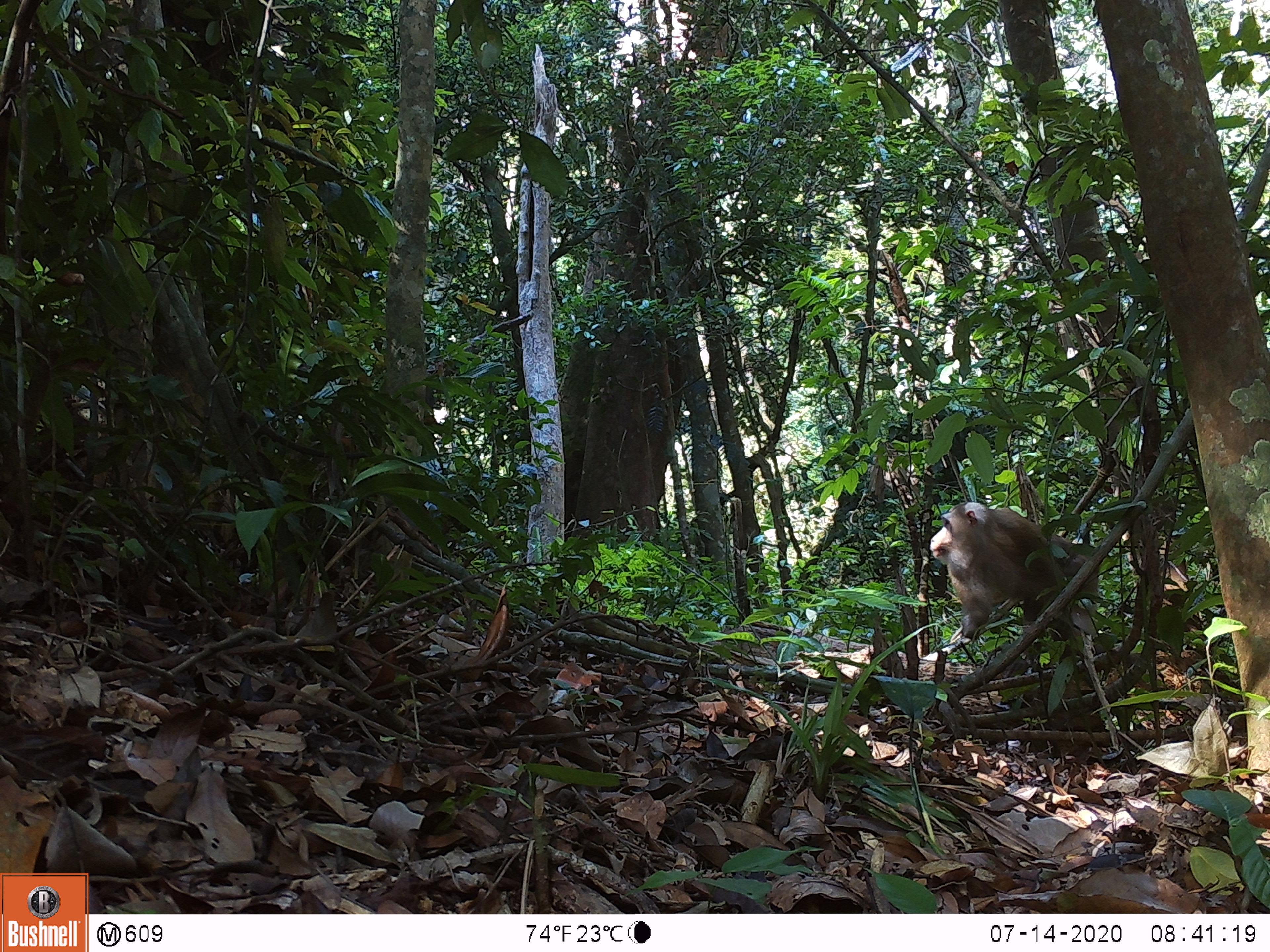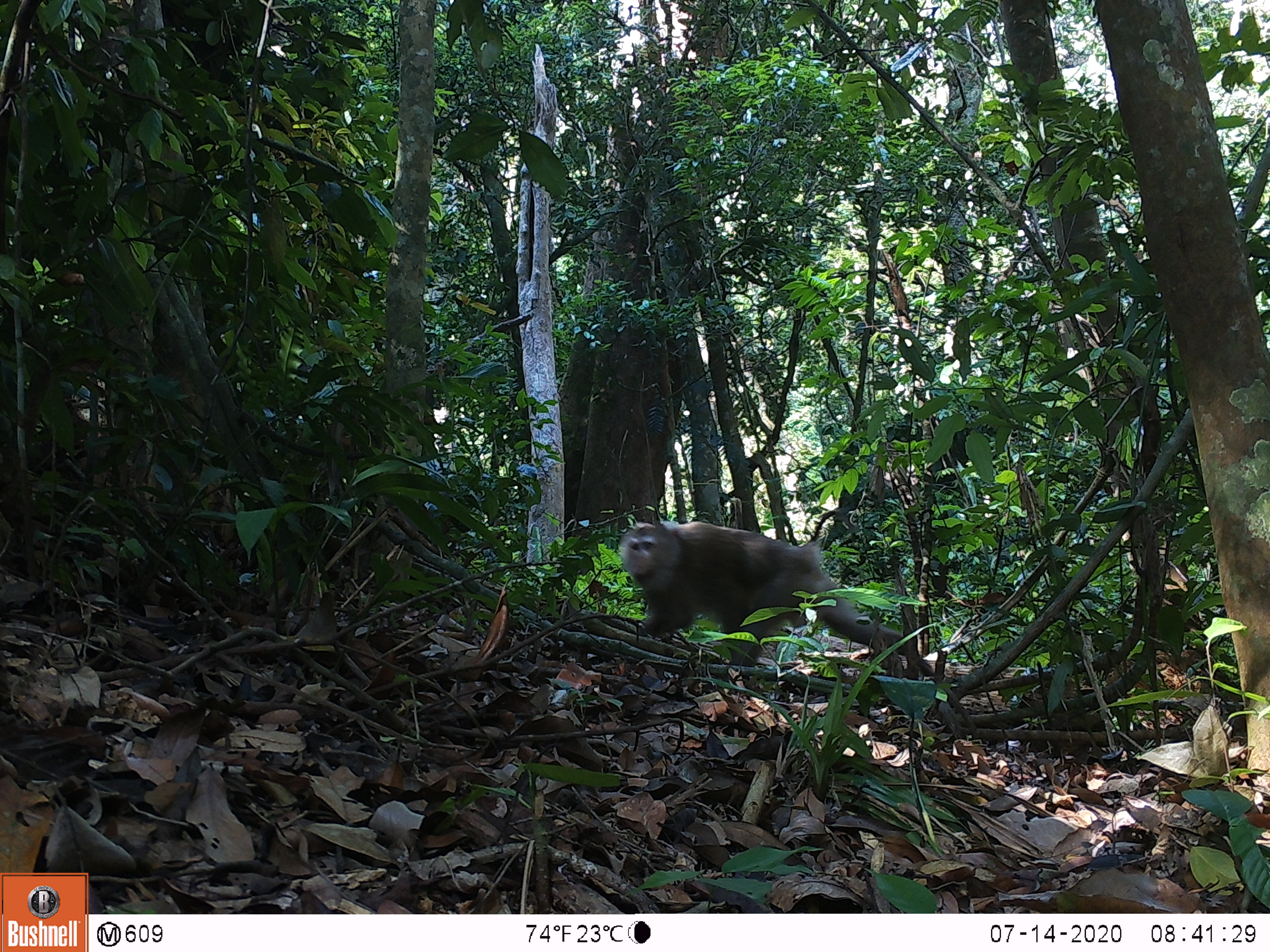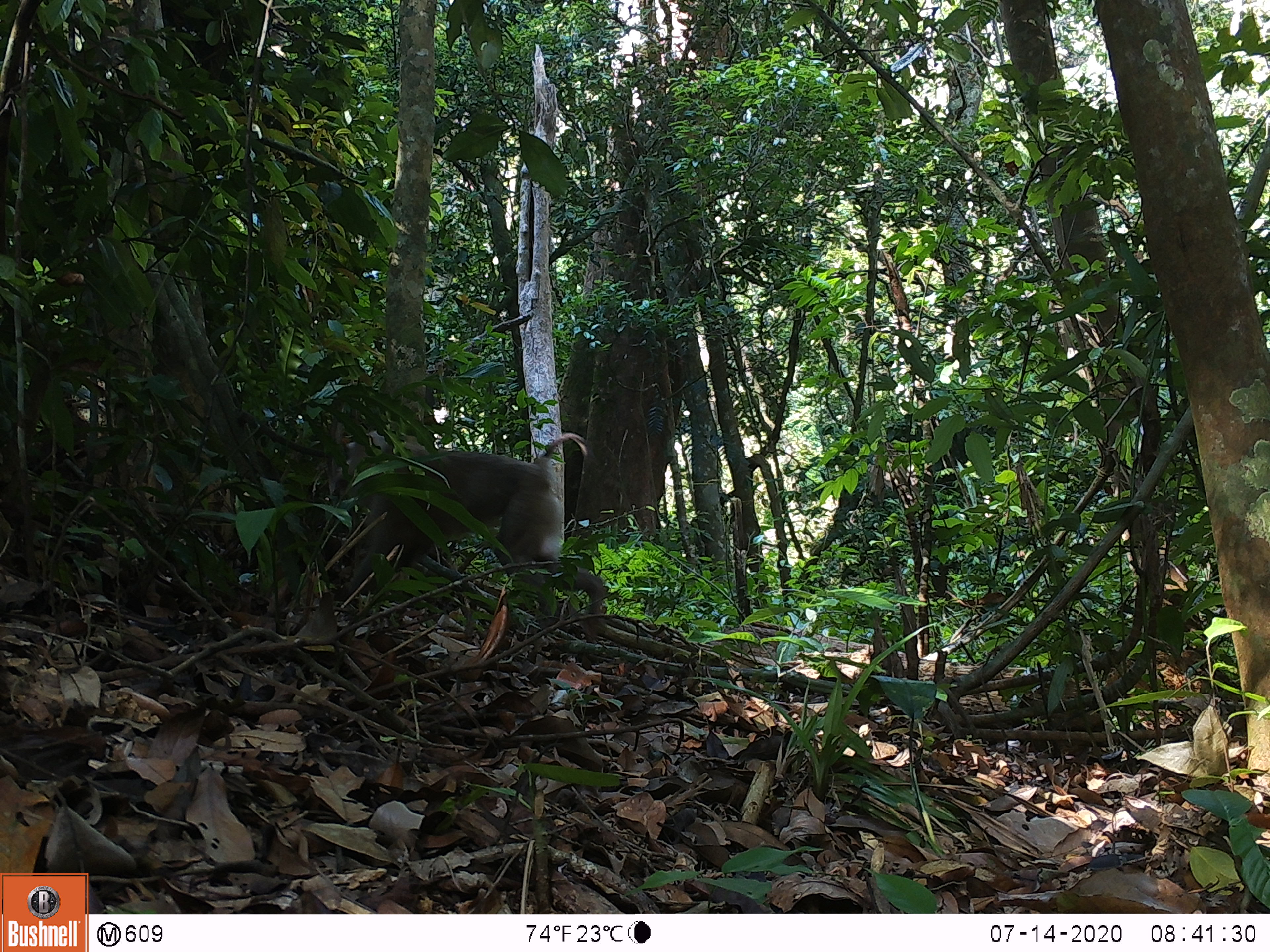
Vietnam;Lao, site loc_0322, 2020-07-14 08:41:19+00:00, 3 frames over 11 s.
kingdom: Animalia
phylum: Chordata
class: Mammalia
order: Primates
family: Cercopithecidae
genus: Macaca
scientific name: Macaca nemestrina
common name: pig-tailed macaque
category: pig tailed macaque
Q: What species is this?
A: Pig tailed macaque (pig-tailed macaque) (Macaca nemestrina).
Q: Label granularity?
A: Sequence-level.